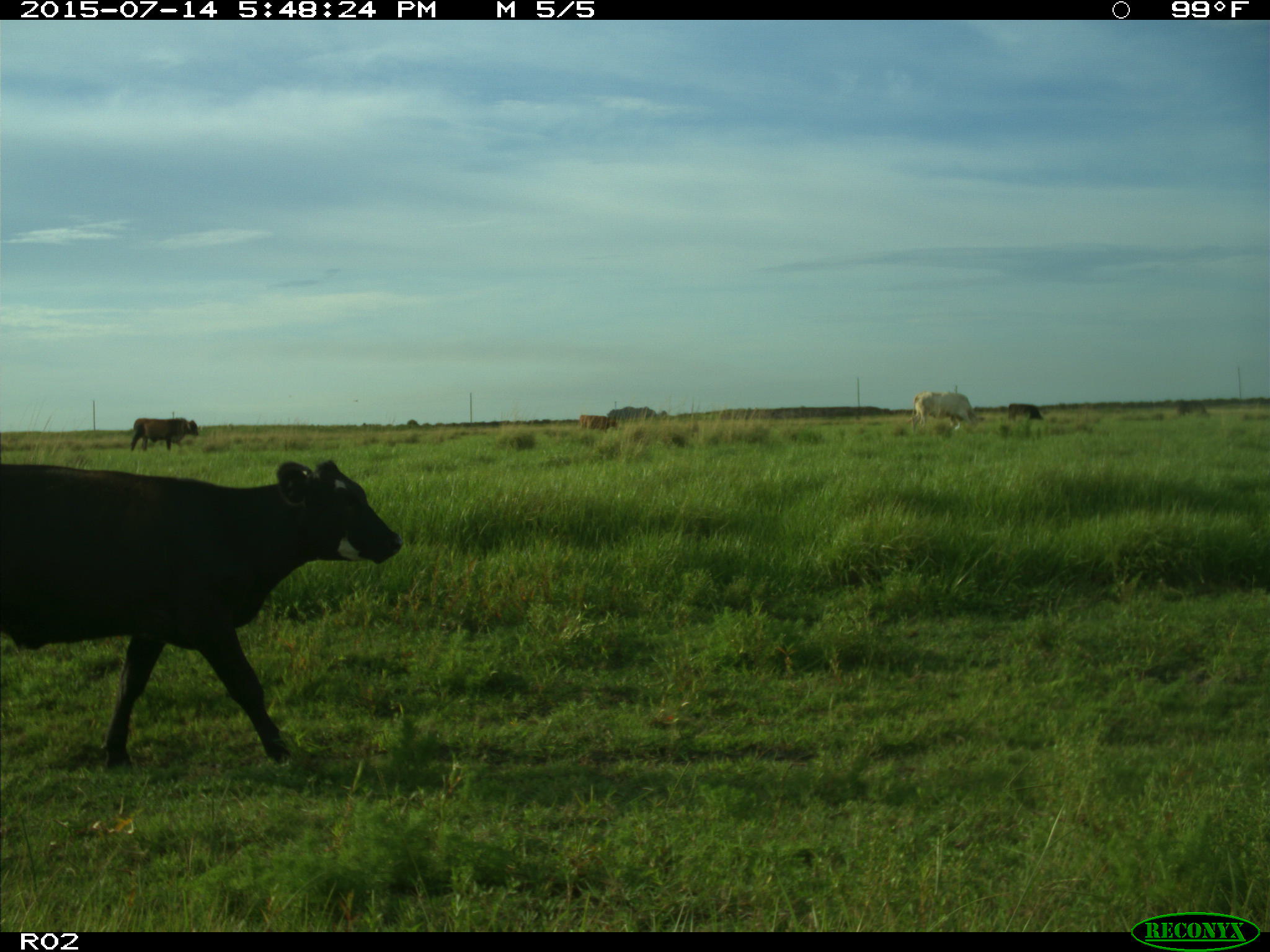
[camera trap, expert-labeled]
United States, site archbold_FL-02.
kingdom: Animalia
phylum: Chordata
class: Mammalia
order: Artiodactyla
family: Bovidae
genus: Bos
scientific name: Bos taurus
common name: domestic cow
Bos taurus (domestic cow).